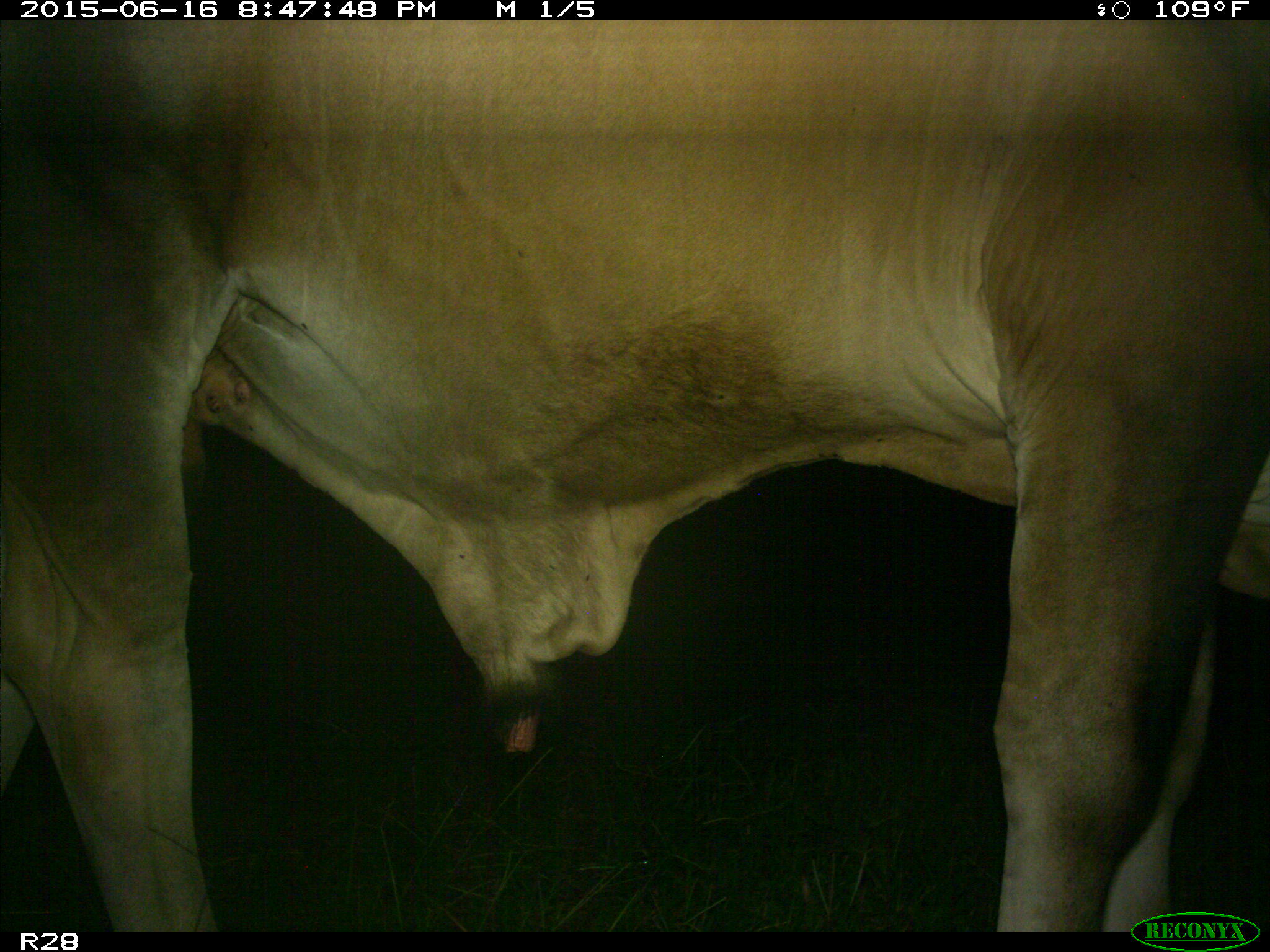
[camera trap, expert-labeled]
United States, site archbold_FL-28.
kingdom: Animalia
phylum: Chordata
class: Mammalia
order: Artiodactyla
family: Bovidae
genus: Bos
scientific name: Bos taurus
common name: domestic cow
Bos taurus (domestic cow).